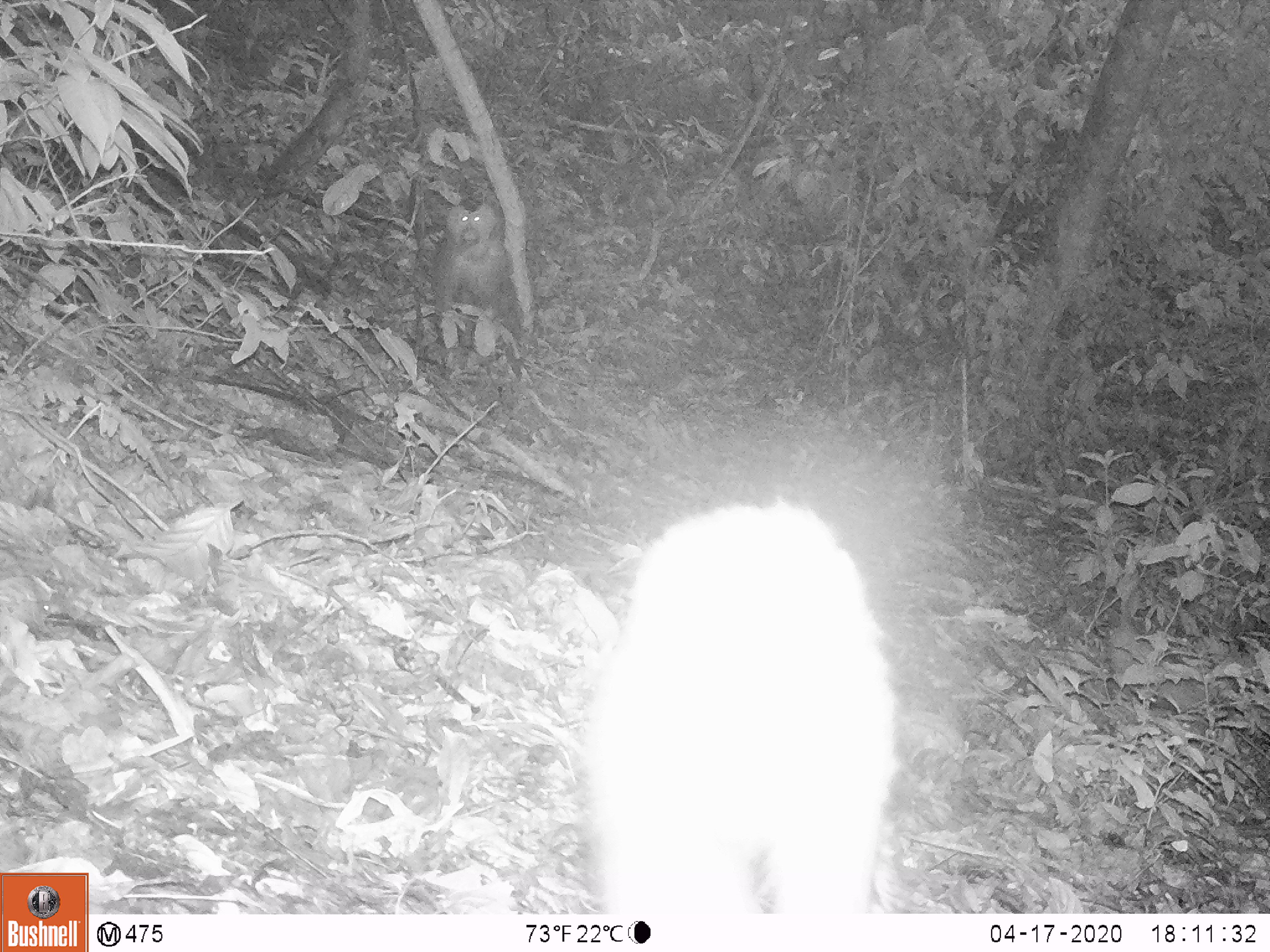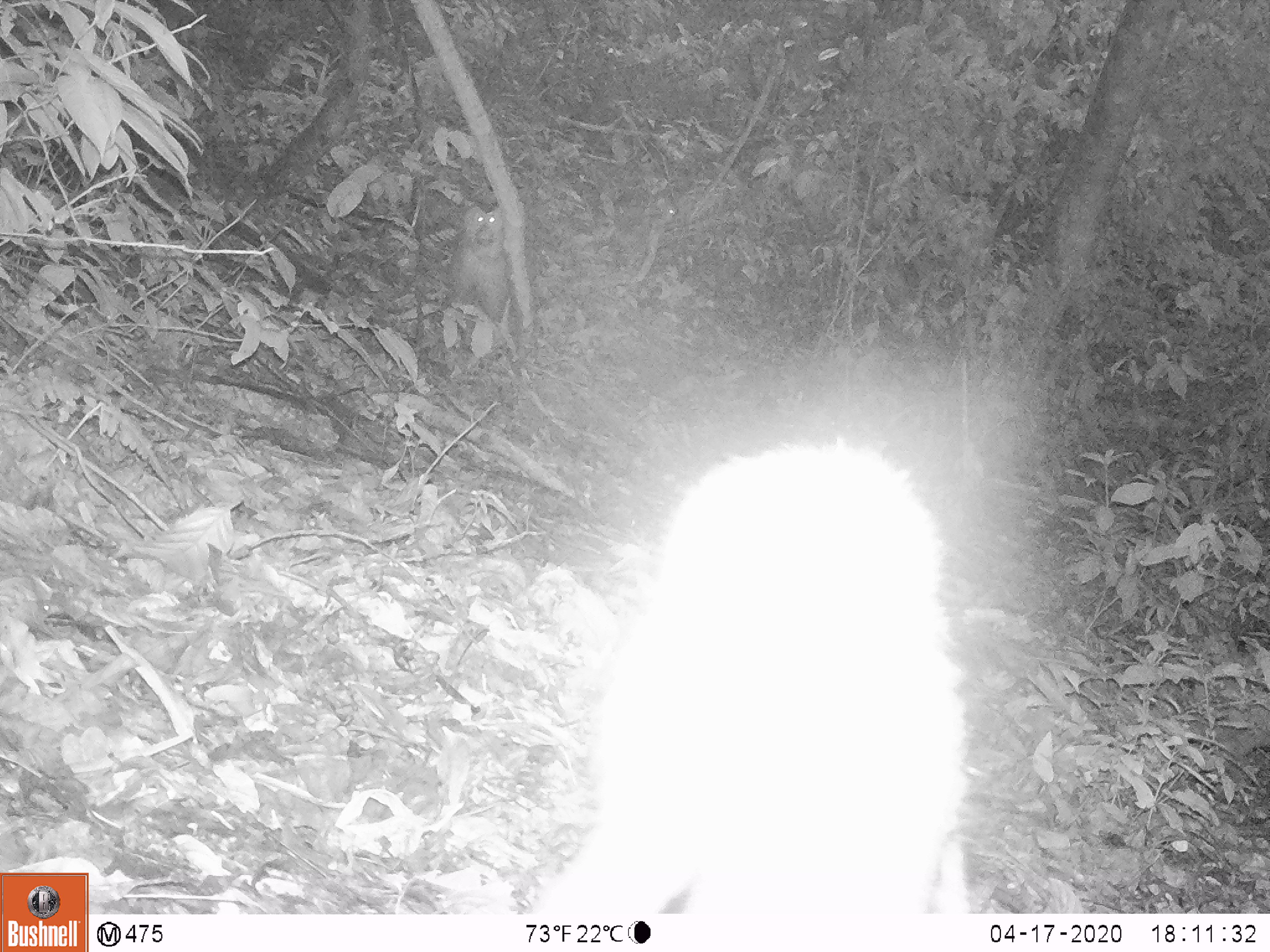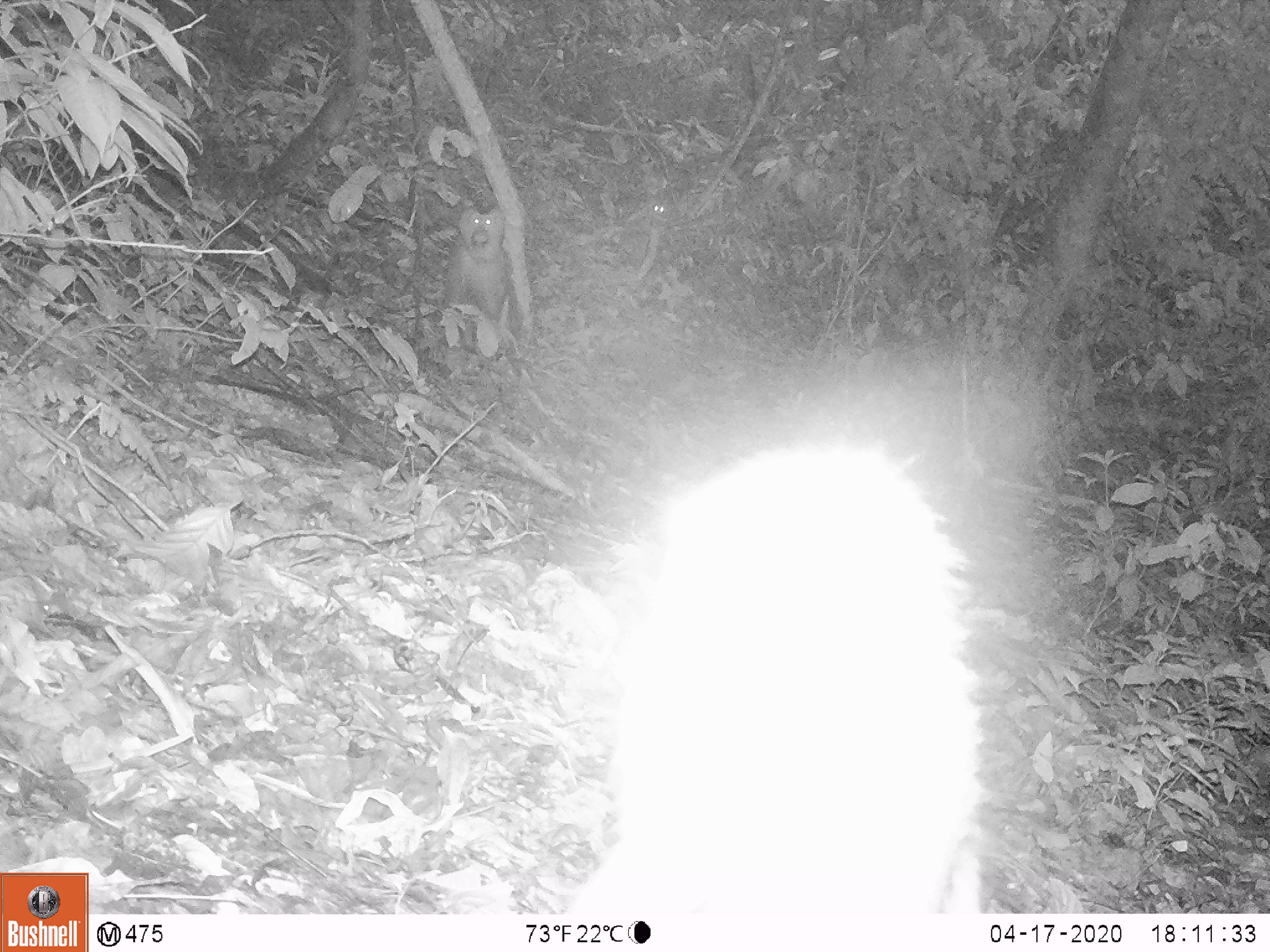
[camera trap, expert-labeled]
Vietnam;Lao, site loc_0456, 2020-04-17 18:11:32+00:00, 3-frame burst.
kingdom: Animalia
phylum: Chordata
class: Mammalia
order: Primates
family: Cercopithecidae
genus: Macaca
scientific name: Macaca nemestrina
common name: pig-tailed macaque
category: pig tailed macaque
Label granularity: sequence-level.